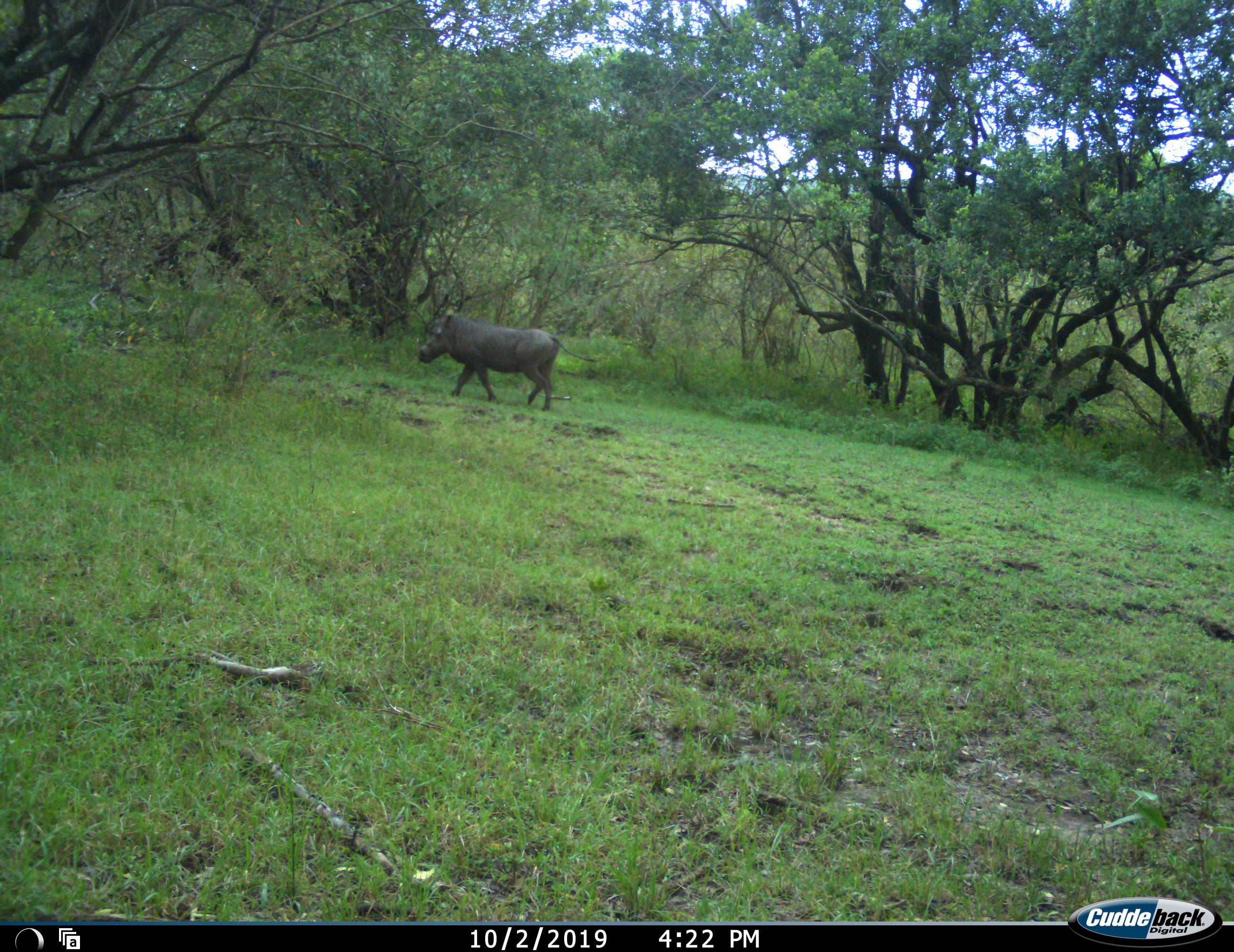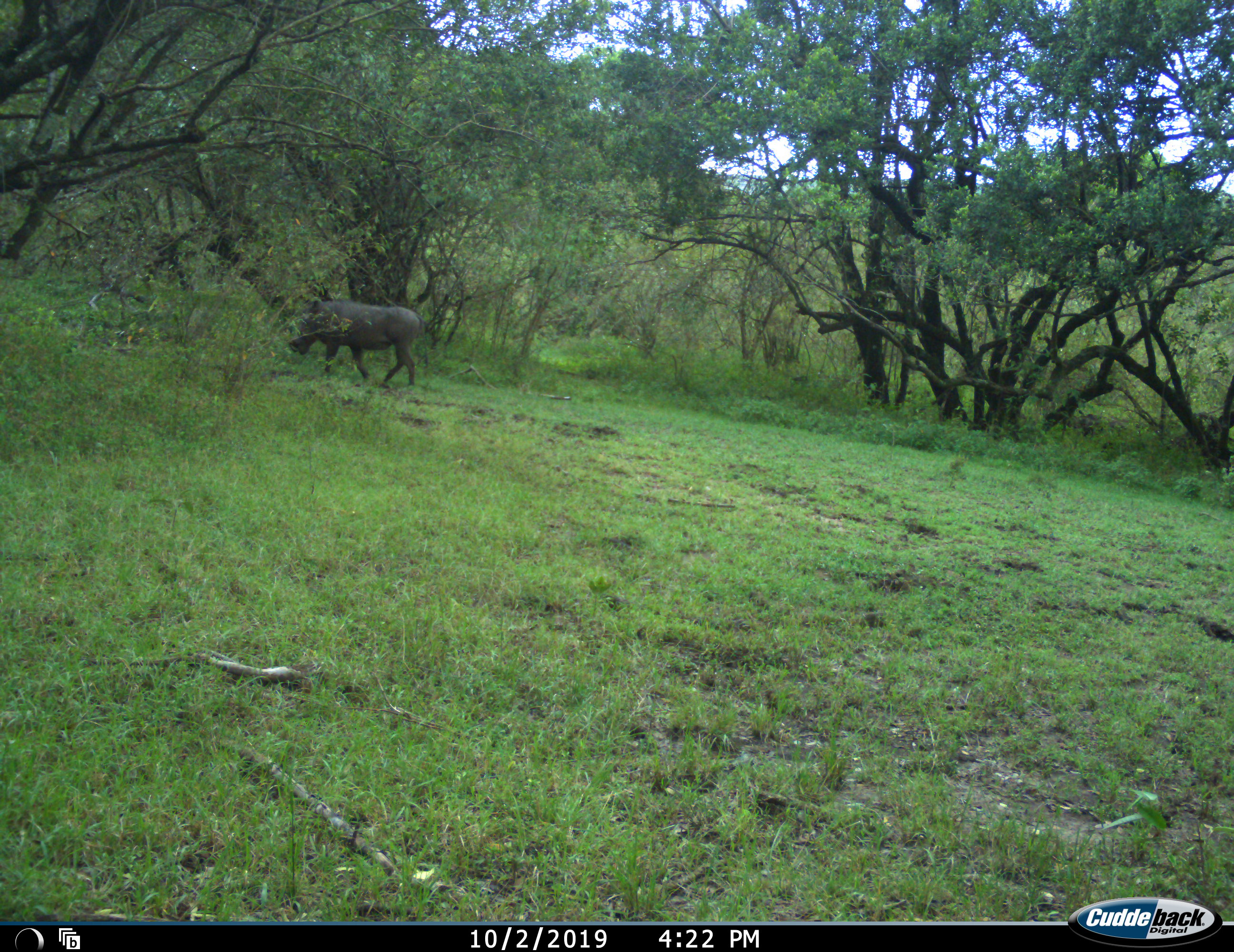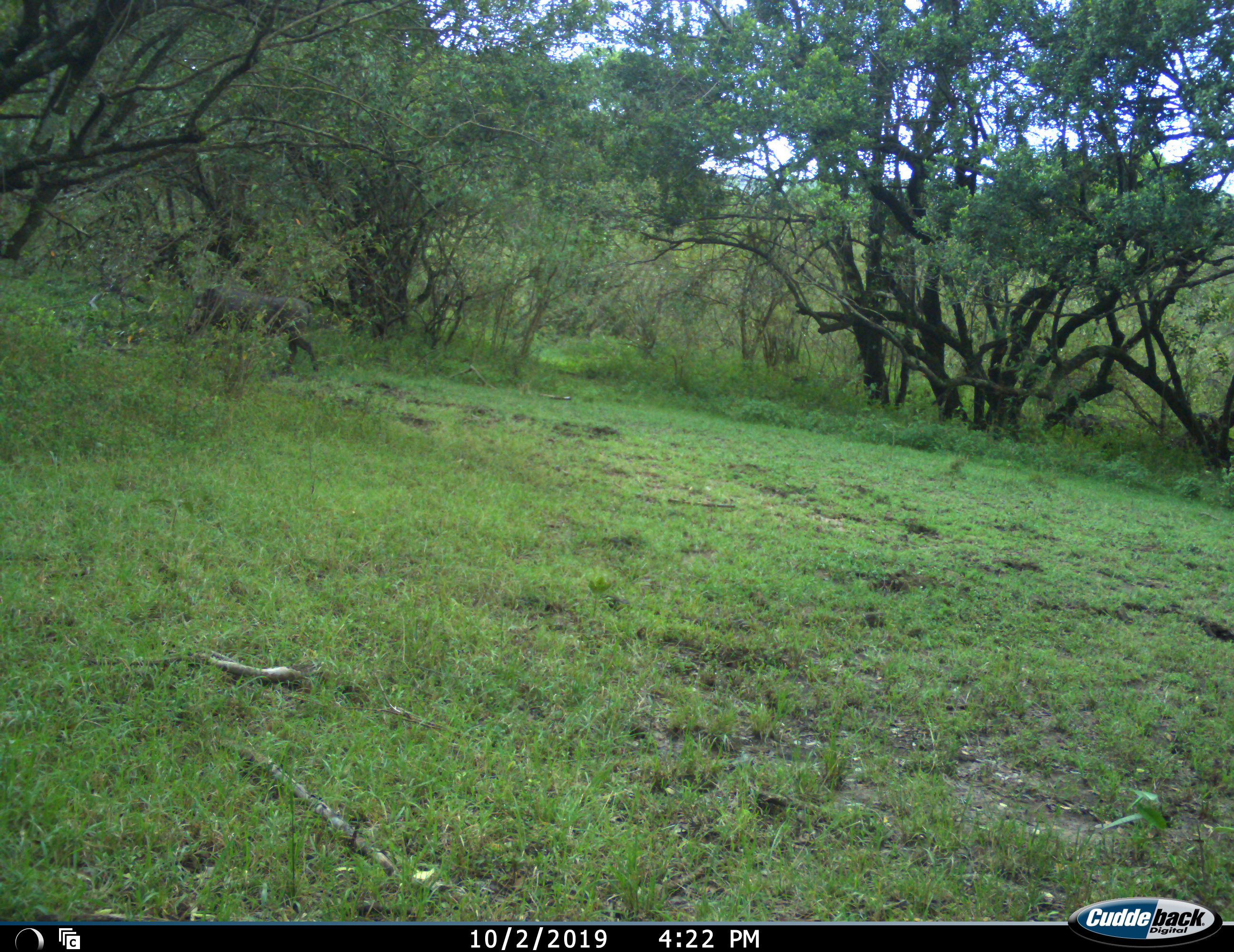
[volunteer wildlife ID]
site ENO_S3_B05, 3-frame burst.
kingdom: Animalia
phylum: Chordata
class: Mammalia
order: Artiodactyla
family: Suidae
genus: Phacochoerus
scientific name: Phacochoerus africanus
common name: warthog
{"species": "warthog (Phacochoerus africanus)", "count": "1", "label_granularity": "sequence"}